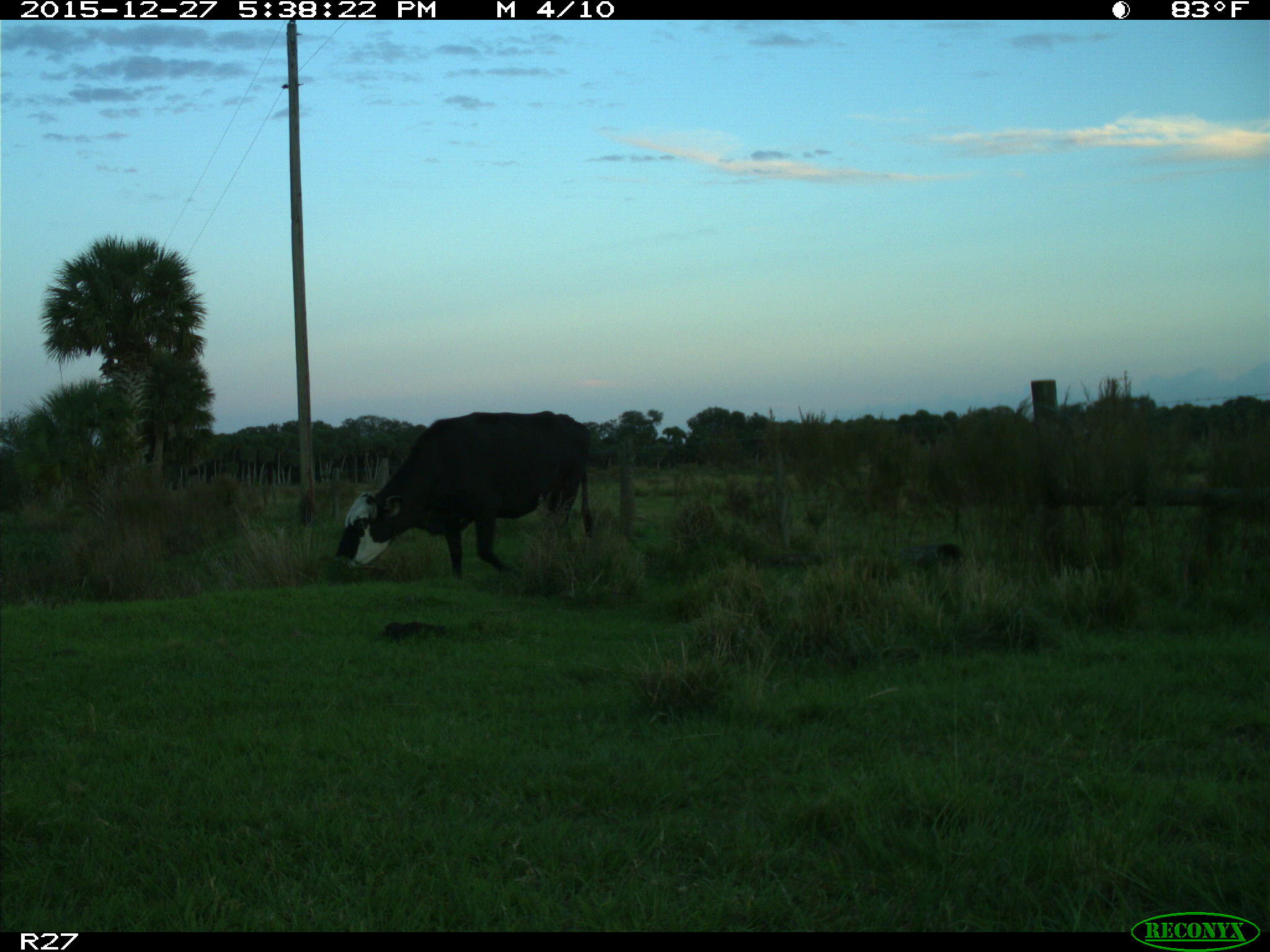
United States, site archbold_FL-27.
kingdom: Animalia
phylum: Chordata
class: Mammalia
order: Artiodactyla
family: Bovidae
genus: Bos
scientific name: Bos taurus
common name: domestic cow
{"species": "Bos taurus (domestic cow)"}